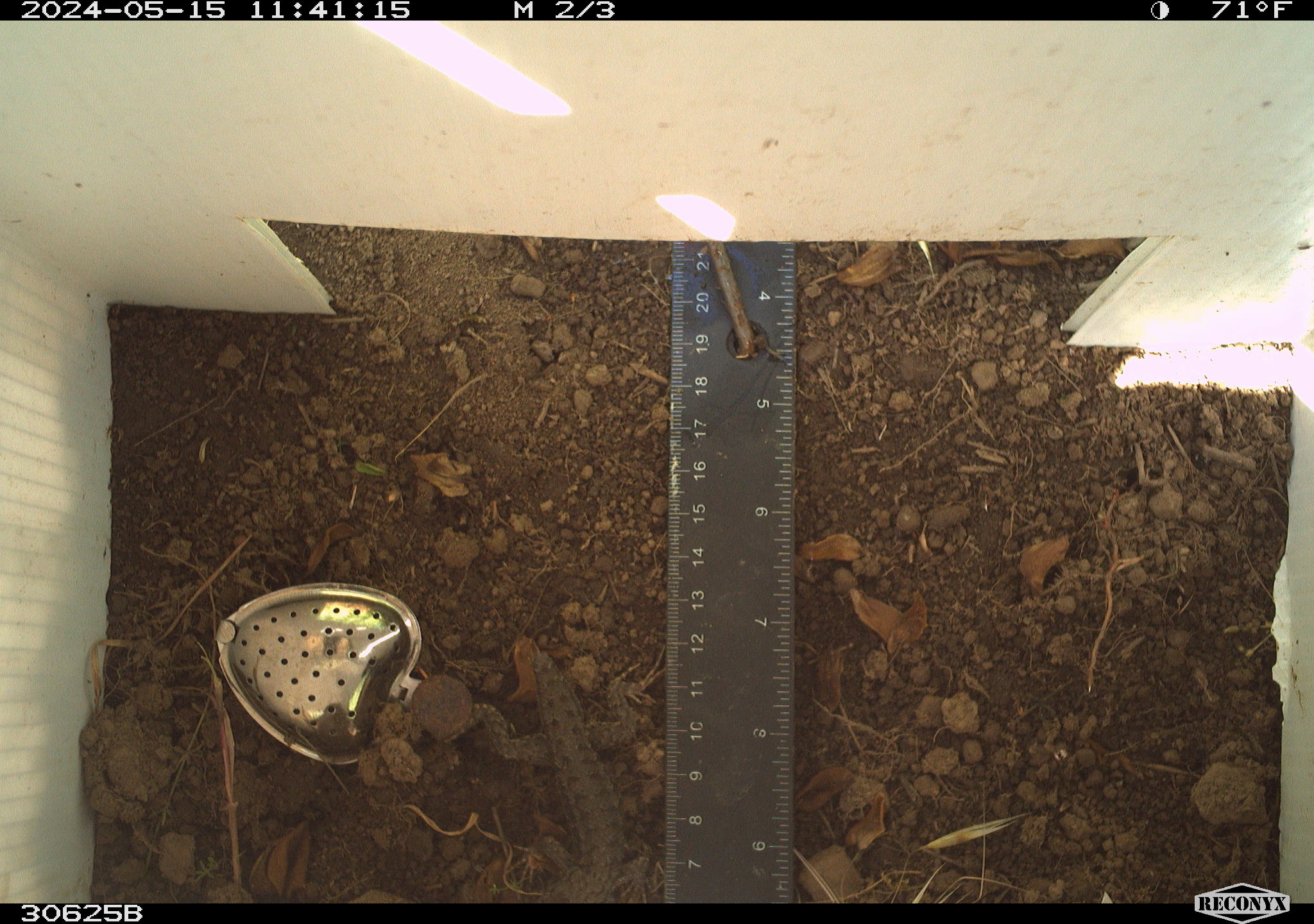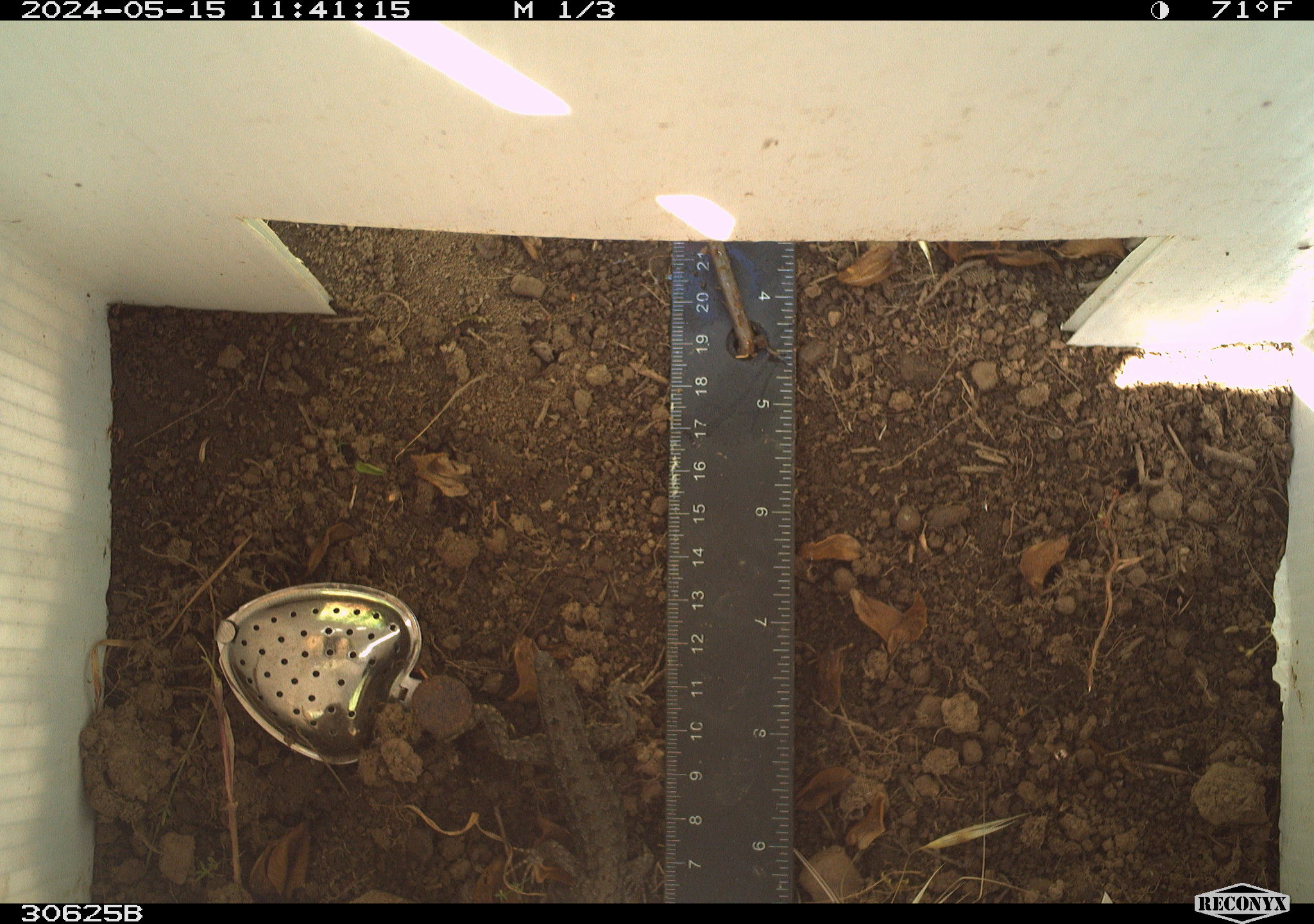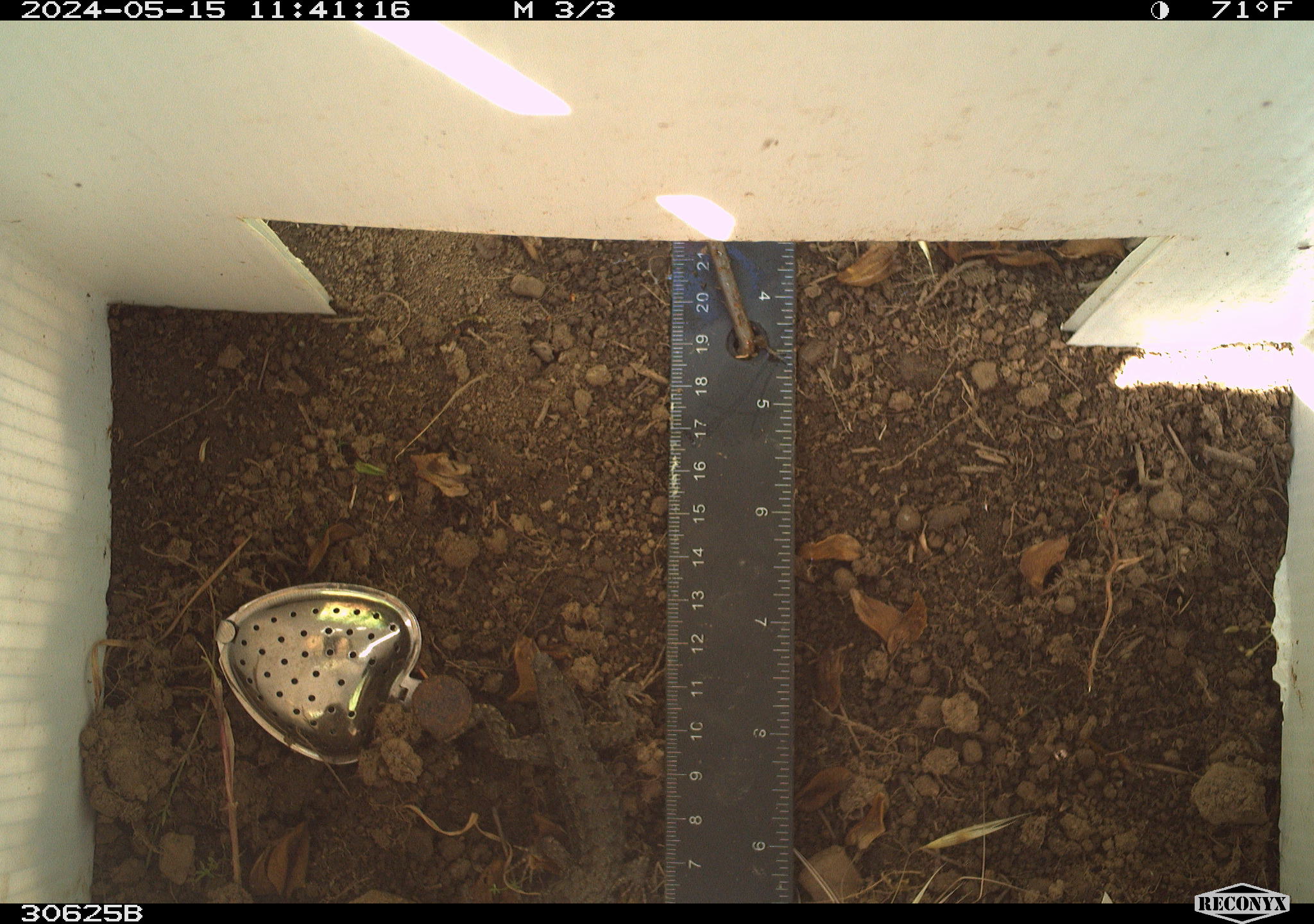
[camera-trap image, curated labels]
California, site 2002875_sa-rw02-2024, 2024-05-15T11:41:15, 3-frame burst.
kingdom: Animalia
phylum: Chordata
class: Reptilia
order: Squamata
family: Phrynosomatidae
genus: Sceloporus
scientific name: Sceloporus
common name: spiny lizards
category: sceloporus species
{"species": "sceloporus species (spiny lizards) (Sceloporus)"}